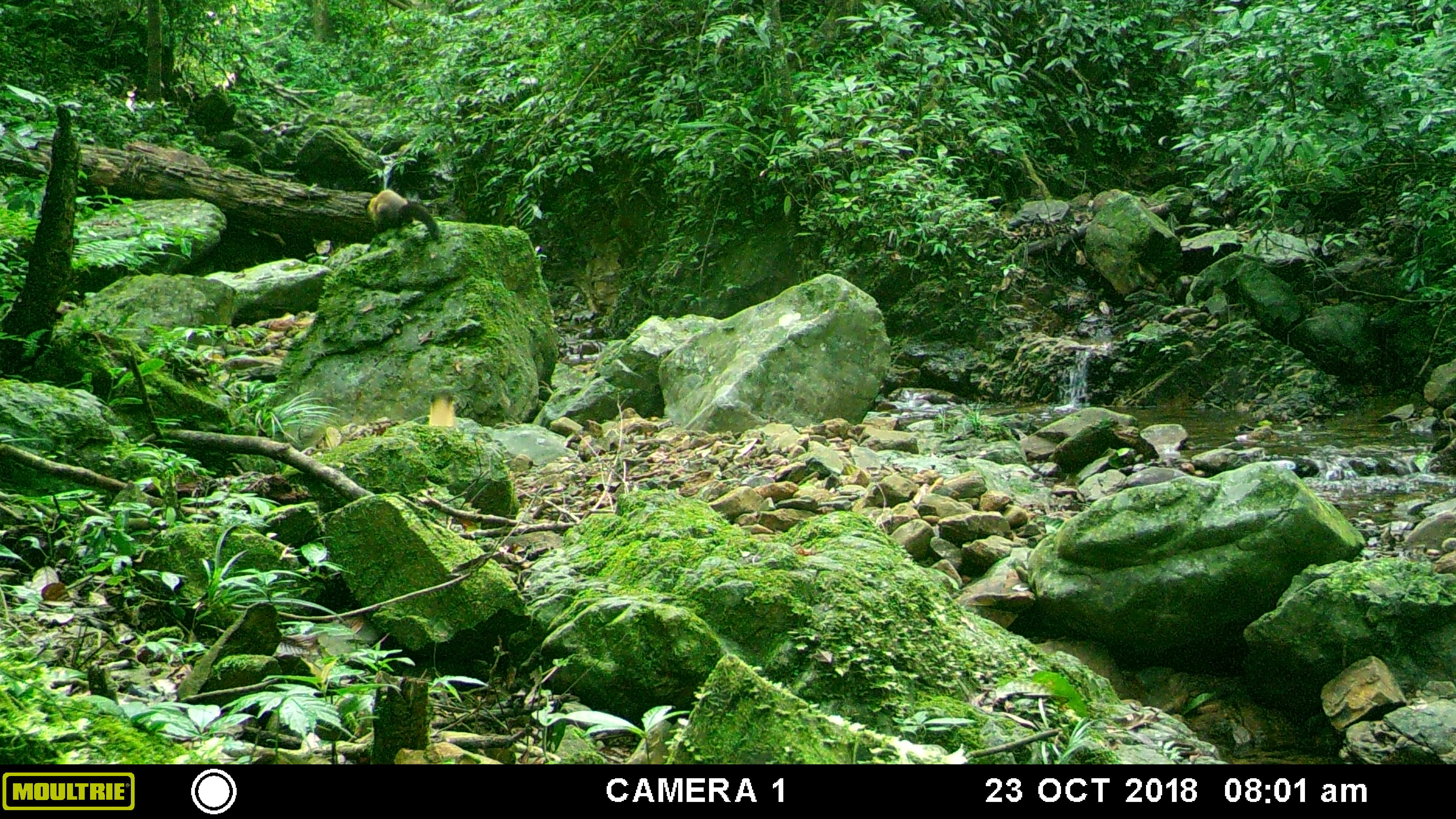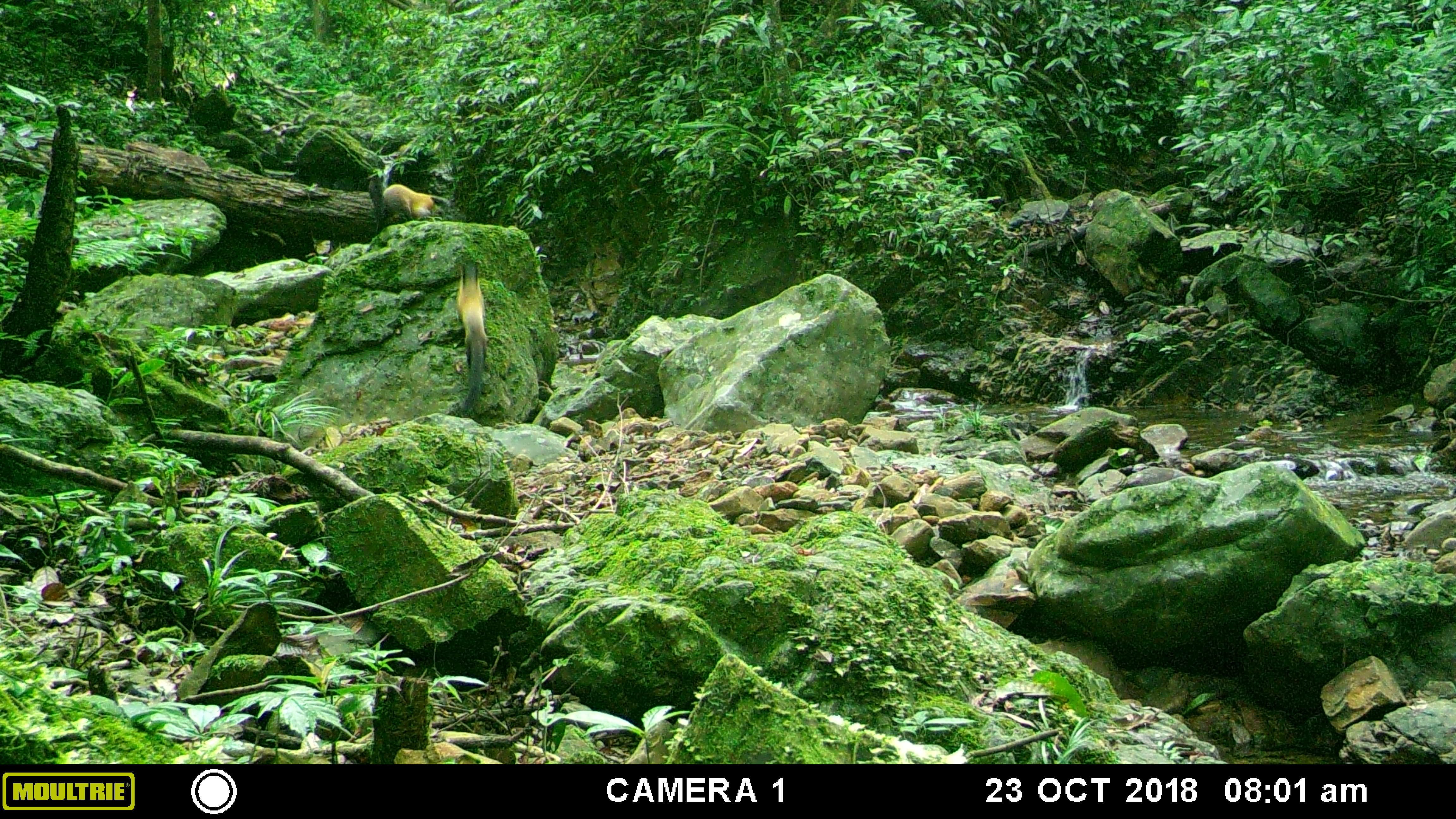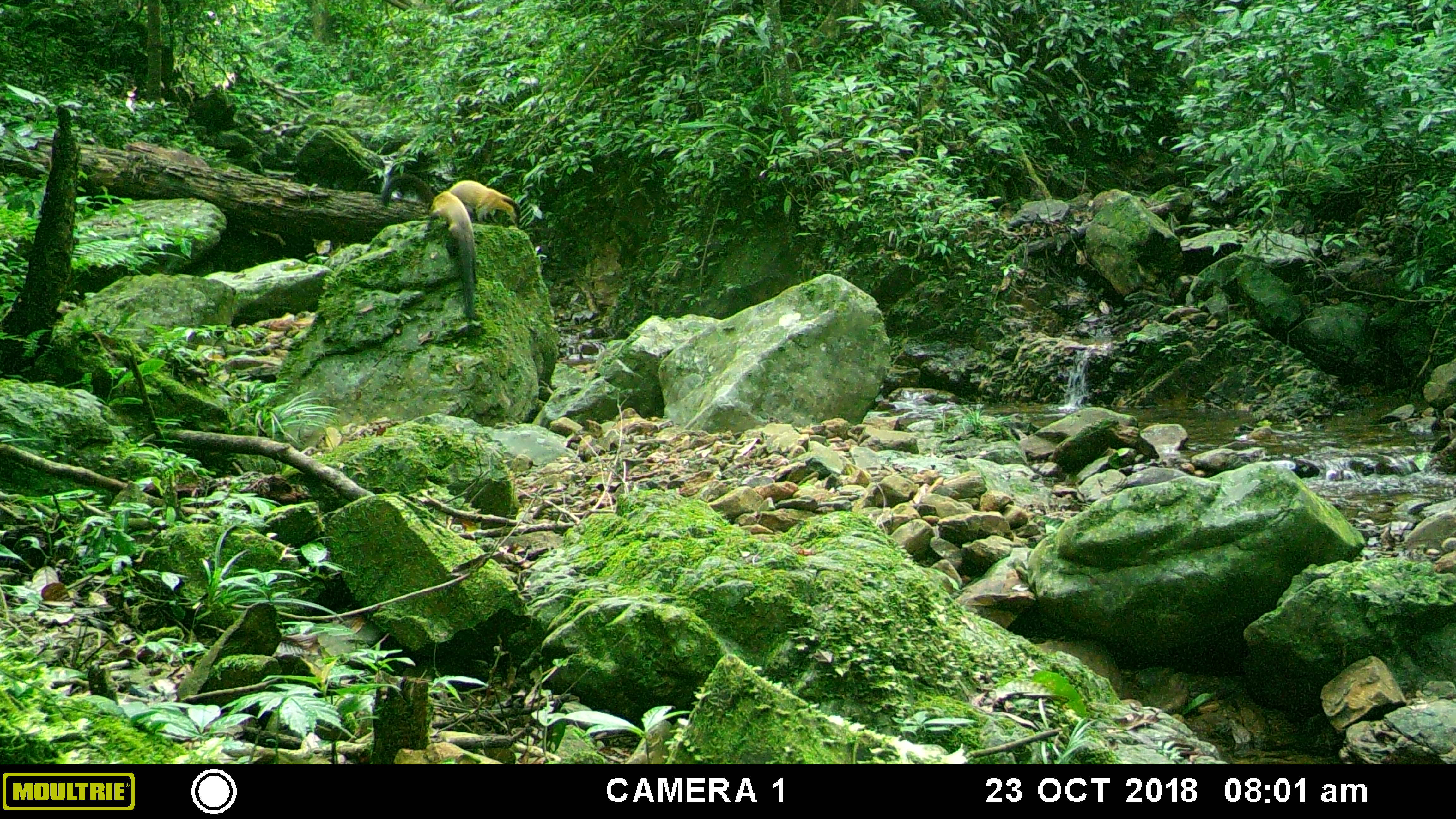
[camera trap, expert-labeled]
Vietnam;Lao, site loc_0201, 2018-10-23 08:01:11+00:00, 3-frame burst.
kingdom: Animalia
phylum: Chordata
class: Mammalia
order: Carnivora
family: Mustelidae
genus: Martes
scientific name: Martes flavigula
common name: yellow-throated marten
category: yellow throated marten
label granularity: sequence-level